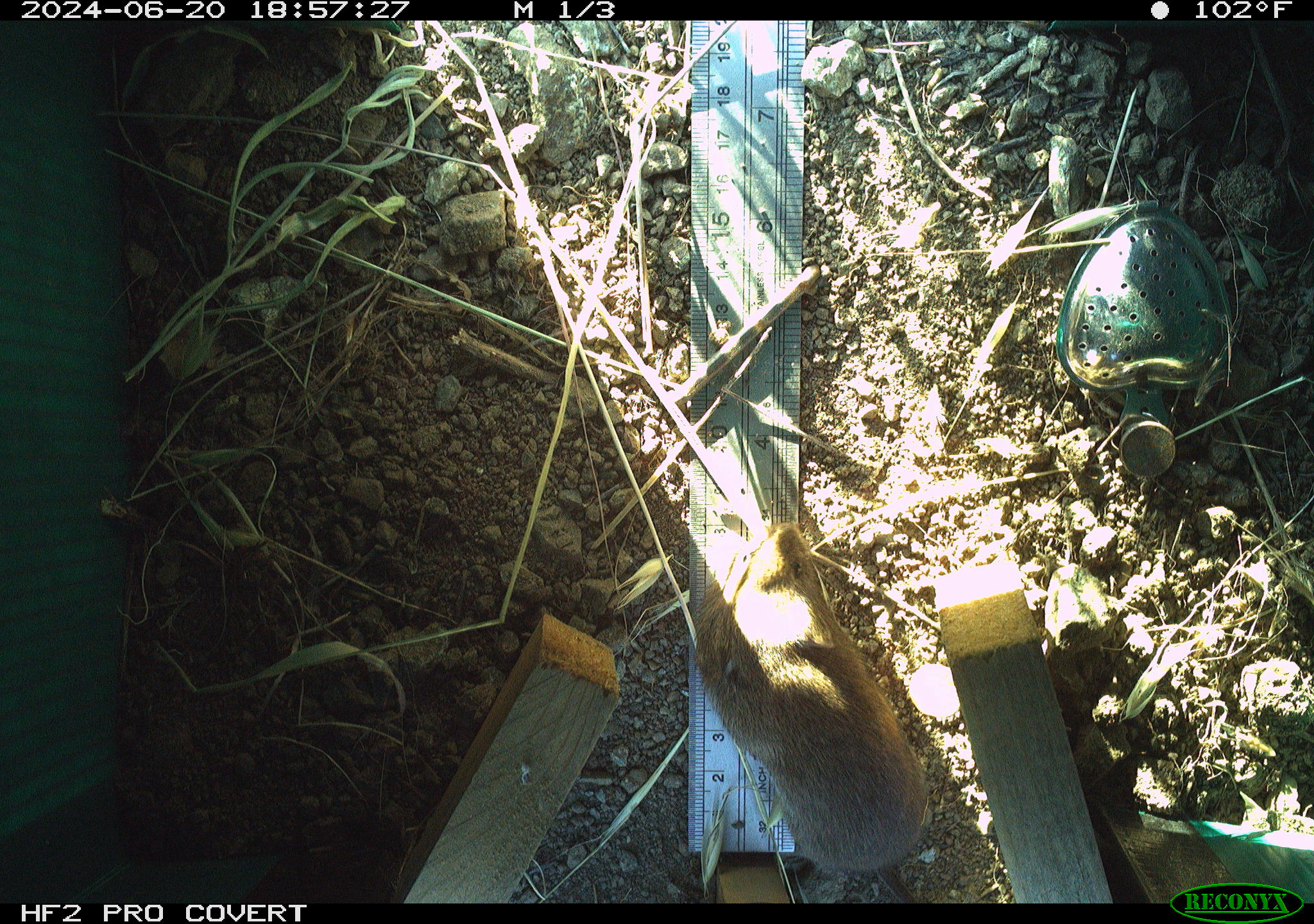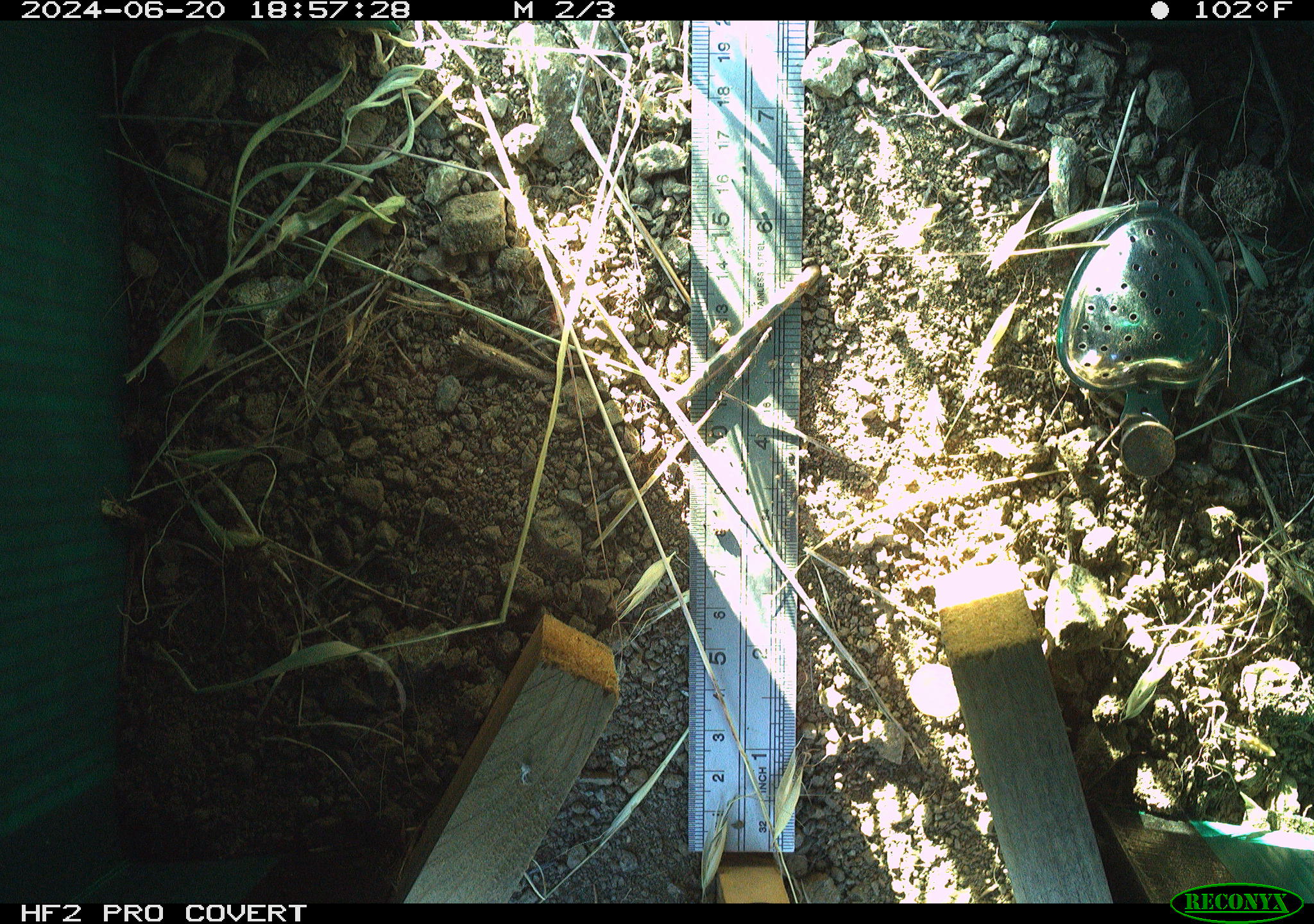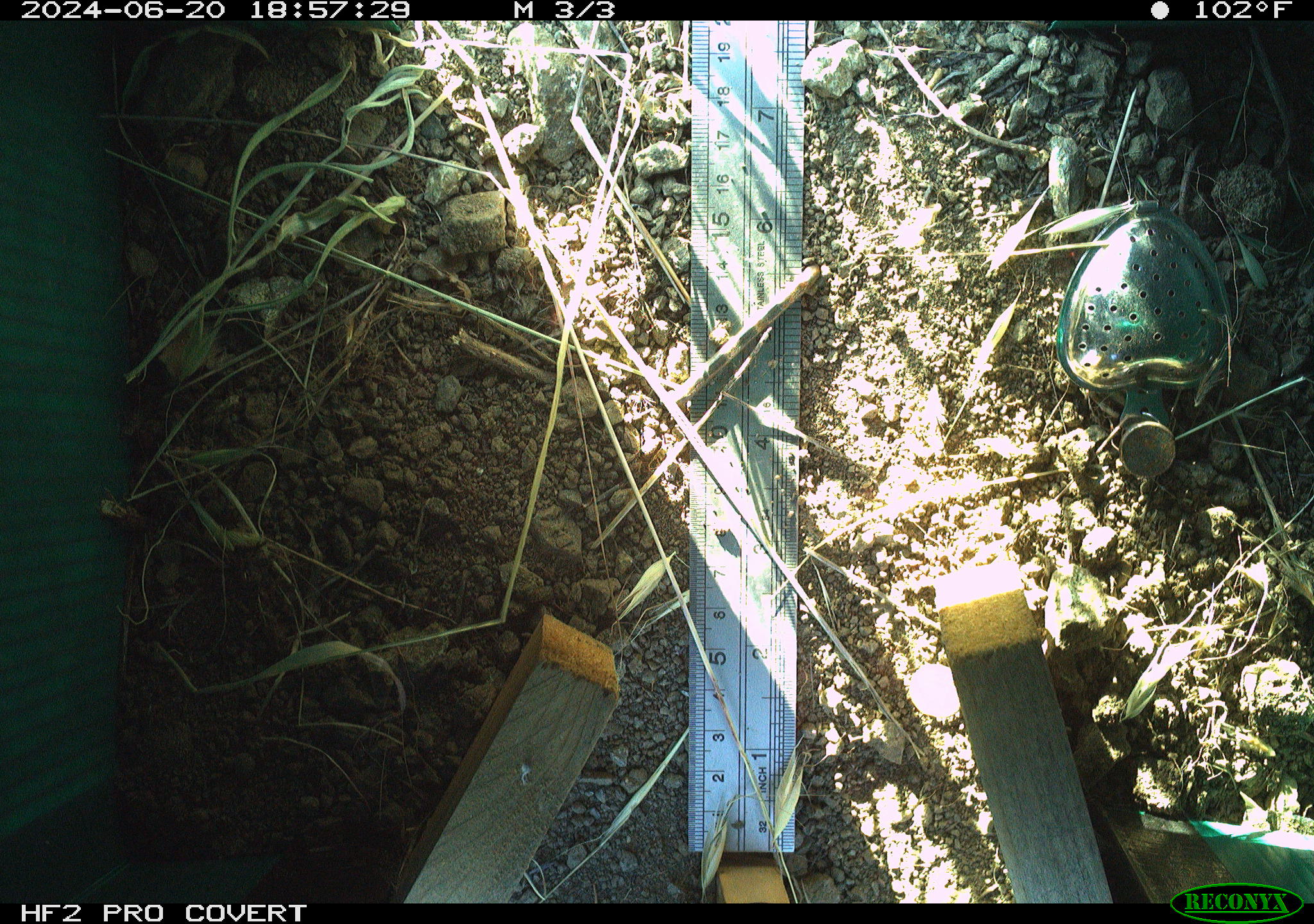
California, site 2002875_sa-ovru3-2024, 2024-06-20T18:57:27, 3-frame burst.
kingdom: Animalia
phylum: Chordata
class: Mammalia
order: Rodentia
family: Cricetidae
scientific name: Arvicolinae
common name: voles, lemmings, and muskrats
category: arvicolinae subfamily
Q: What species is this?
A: Arvicolinae subfamily (voles, lemmings, and muskrats) (Arvicolinae).